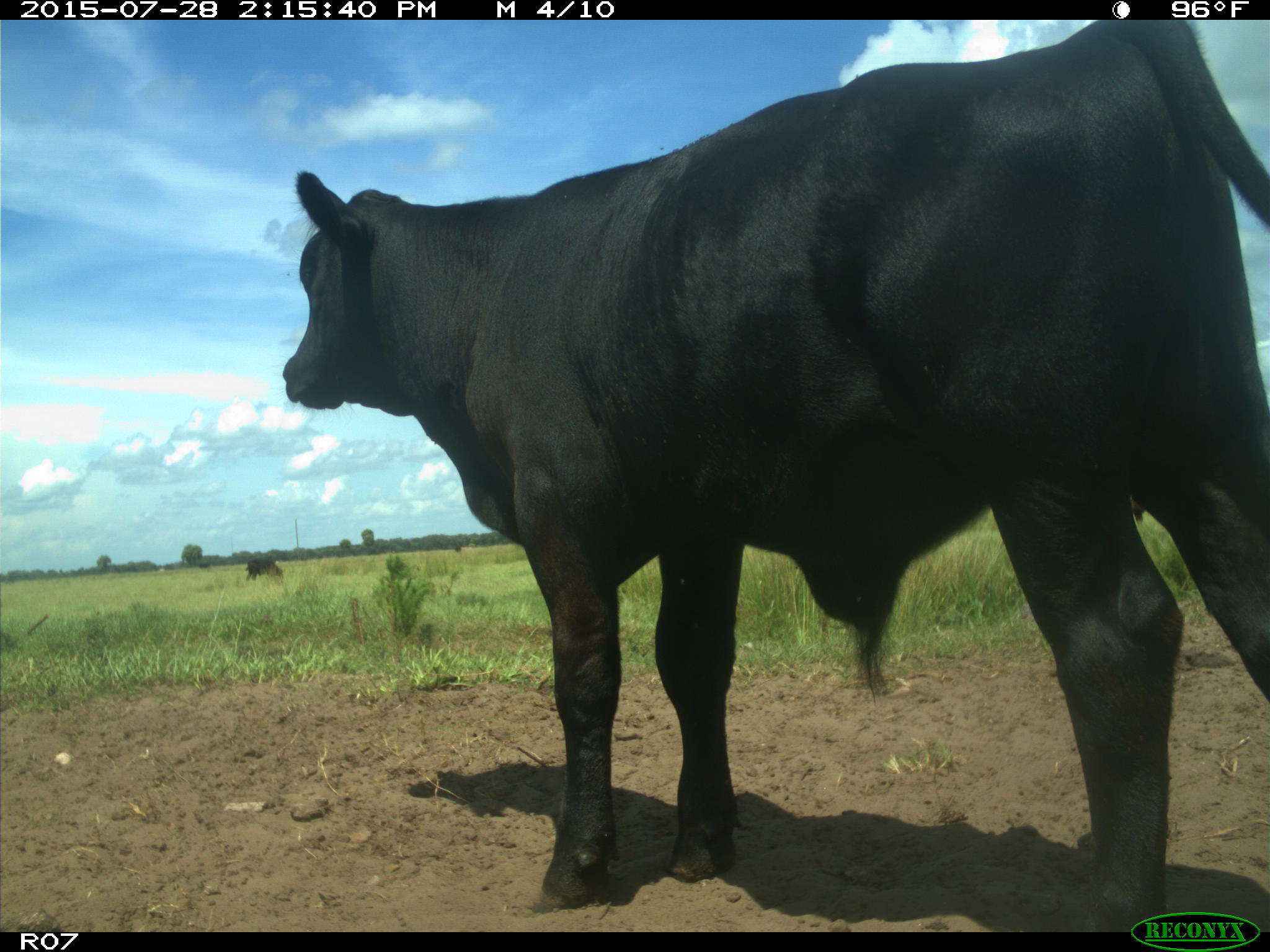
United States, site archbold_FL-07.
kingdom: Animalia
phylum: Chordata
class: Mammalia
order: Artiodactyla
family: Bovidae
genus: Bos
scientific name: Bos taurus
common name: domestic cow